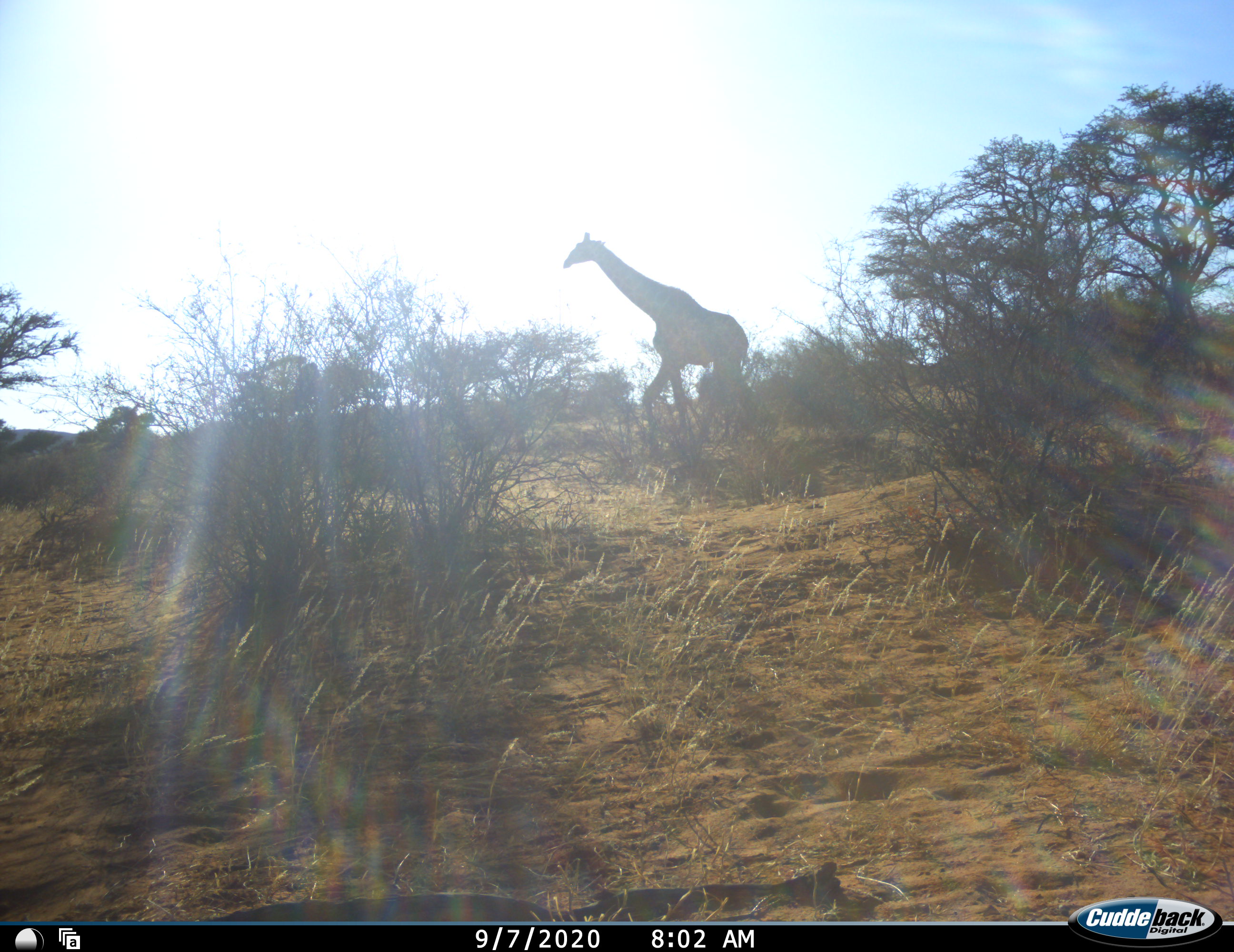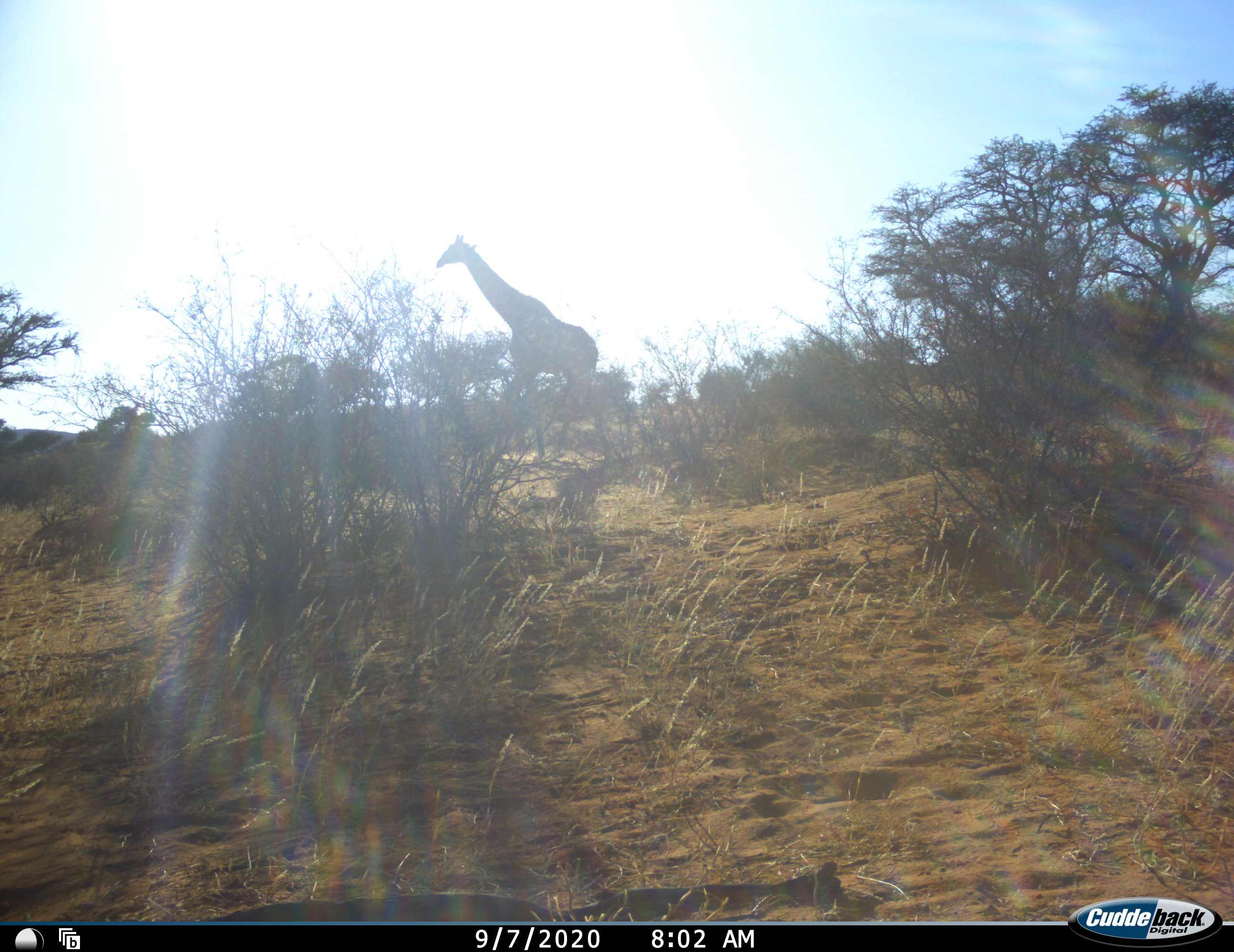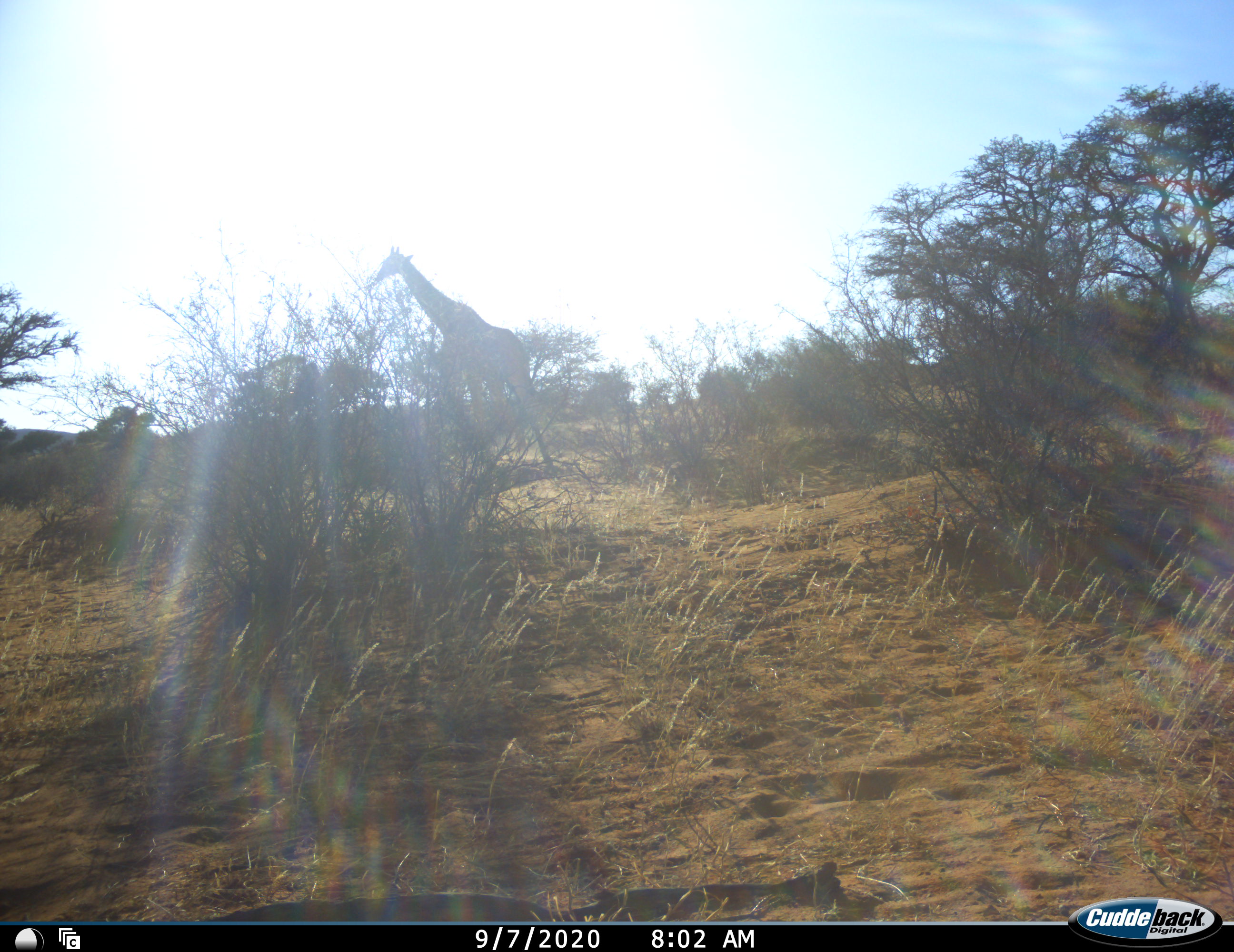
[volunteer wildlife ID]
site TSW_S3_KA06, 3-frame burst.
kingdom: Animalia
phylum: Chordata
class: Mammalia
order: Artiodactyla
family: Giraffidae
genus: Giraffa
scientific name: Giraffa camelopardalis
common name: giraffe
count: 1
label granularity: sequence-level